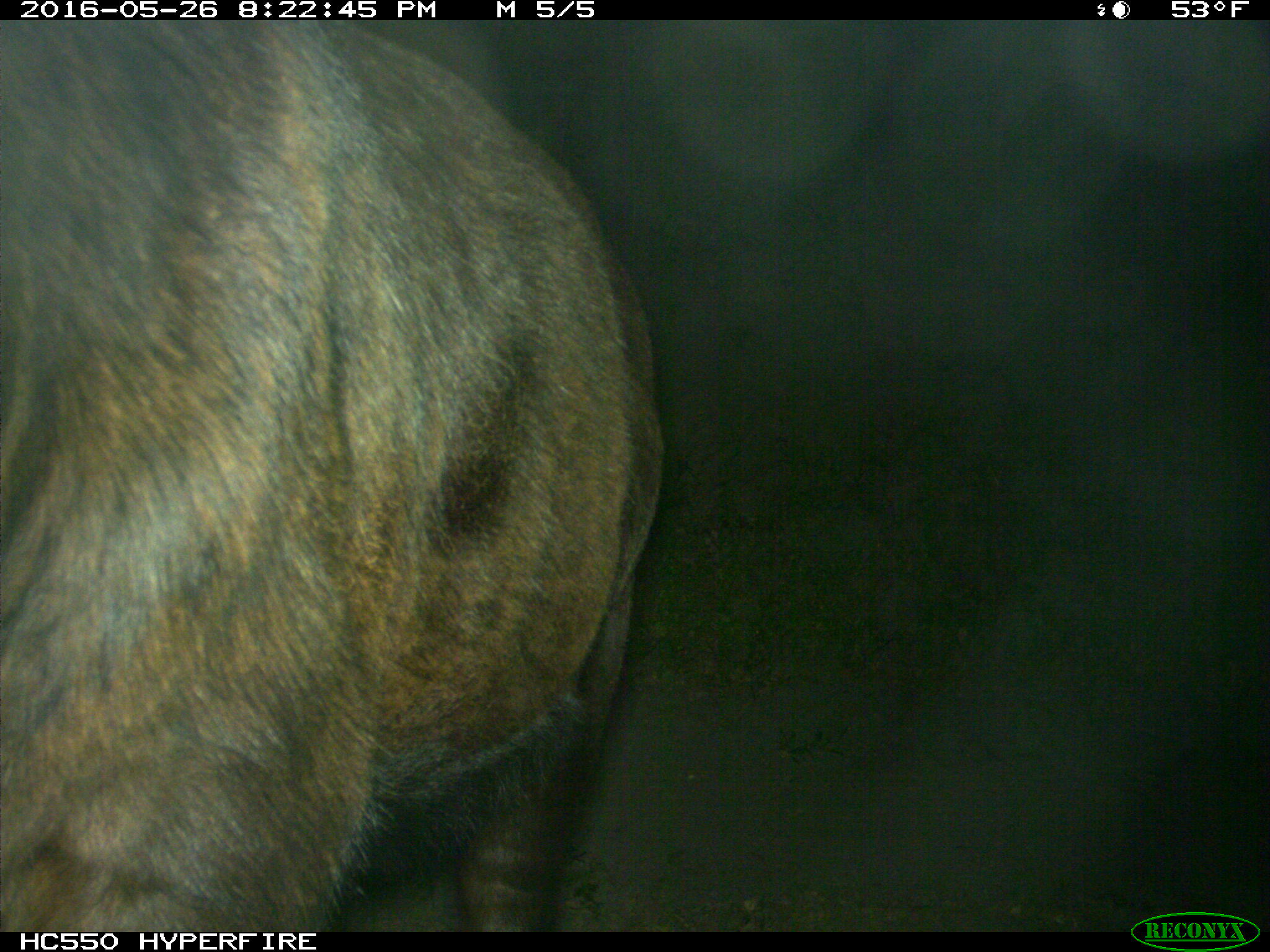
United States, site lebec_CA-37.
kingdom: Animalia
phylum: Chordata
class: Mammalia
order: Artiodactyla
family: Bovidae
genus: Bos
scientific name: Bos taurus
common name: domestic cow